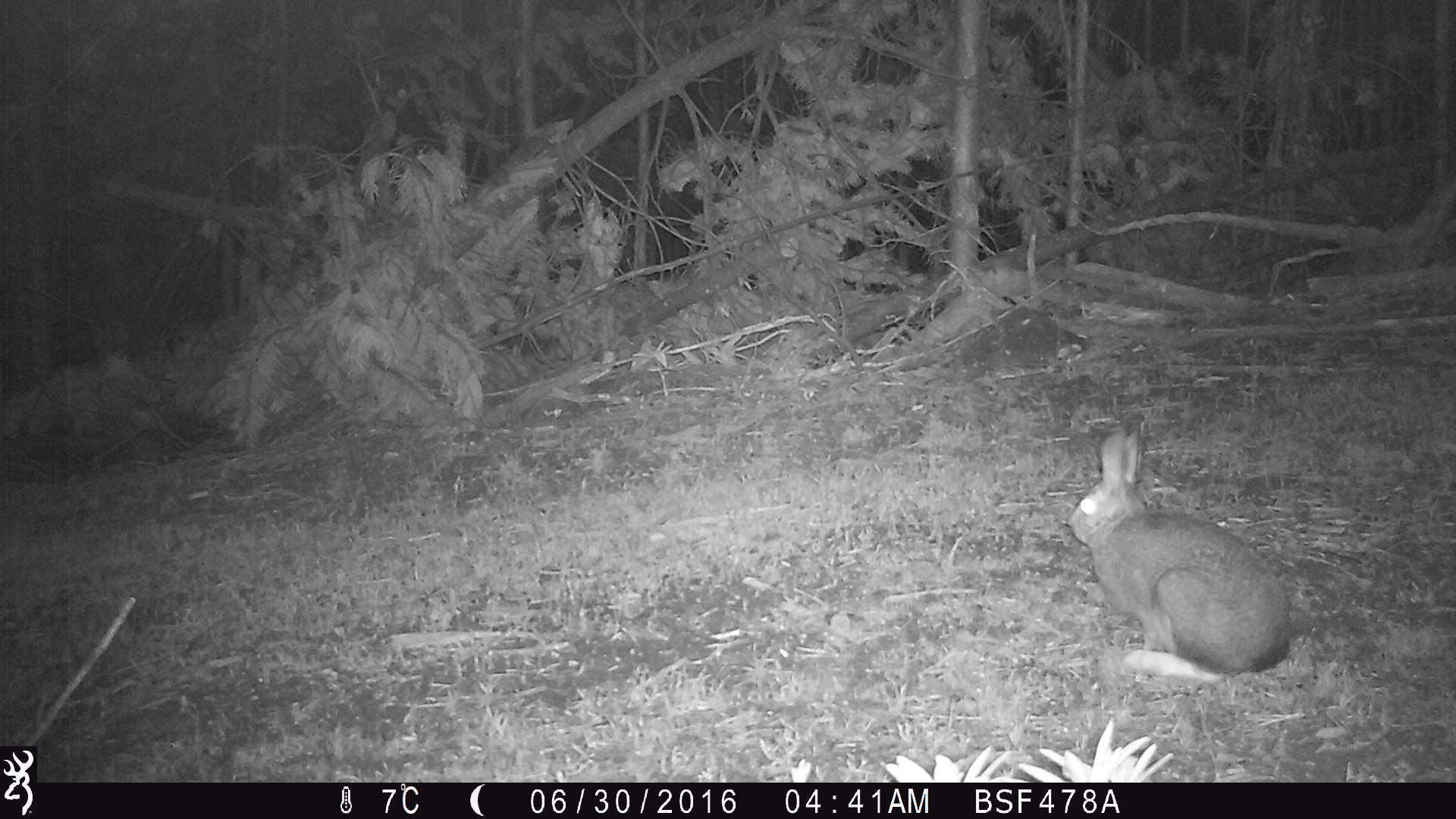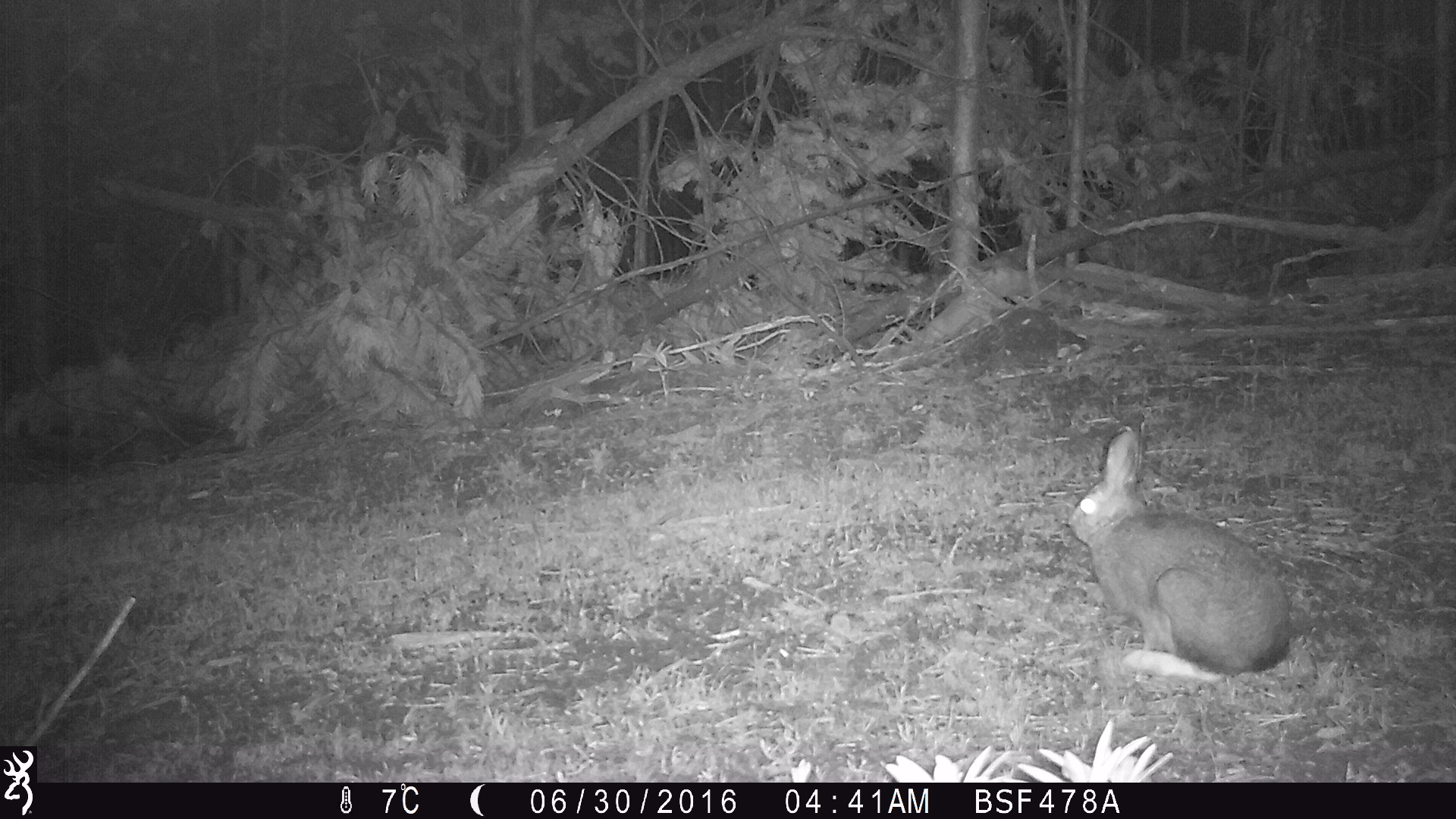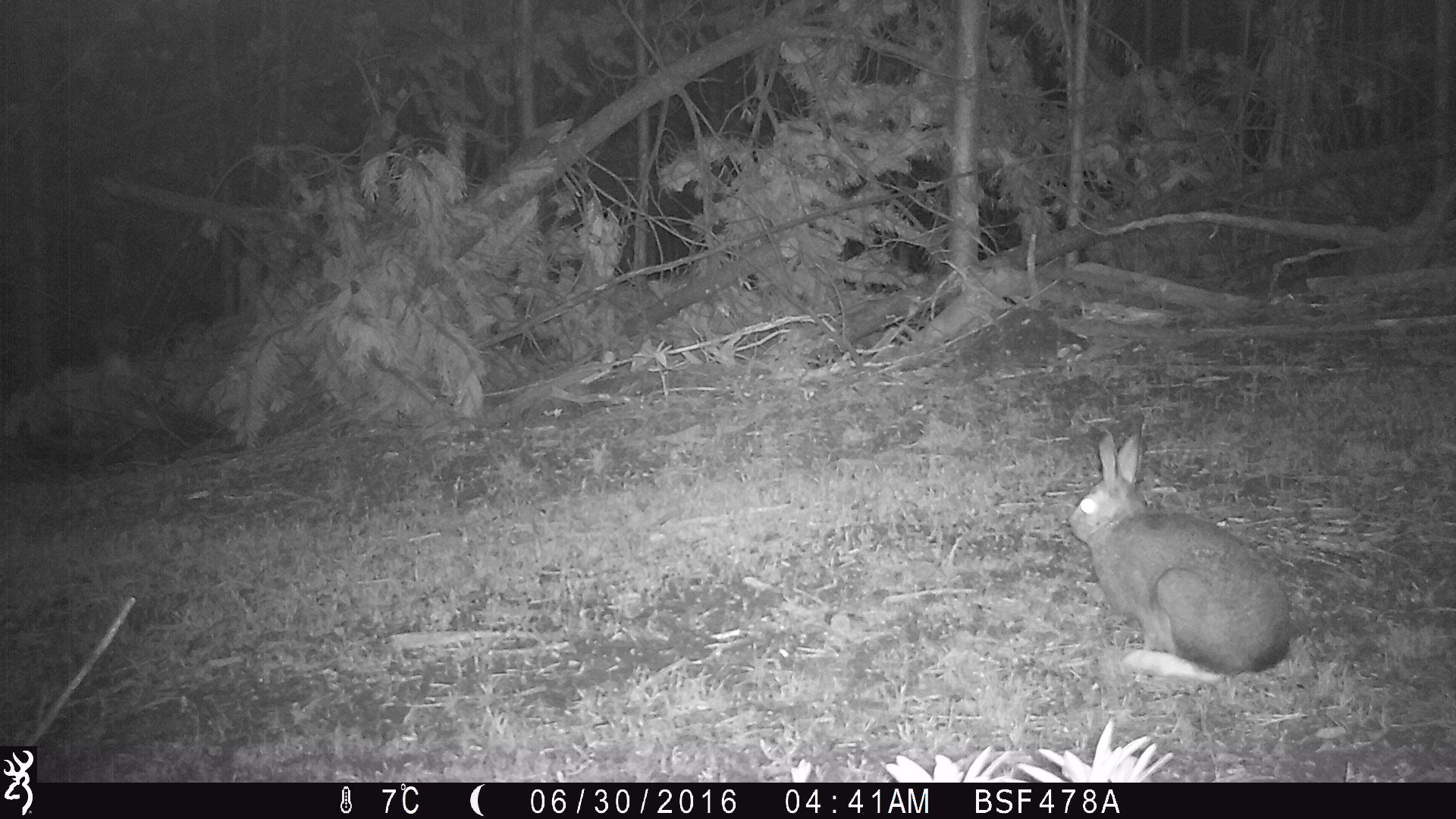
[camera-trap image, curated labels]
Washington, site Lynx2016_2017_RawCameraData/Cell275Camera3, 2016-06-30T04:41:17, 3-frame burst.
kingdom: Animalia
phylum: Chordata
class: Mammalia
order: Lagomorpha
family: Leporidae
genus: Lepus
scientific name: Lepus americanus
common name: snowshoe hare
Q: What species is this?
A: Lepus americanus (snowshoe hare).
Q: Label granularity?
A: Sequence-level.